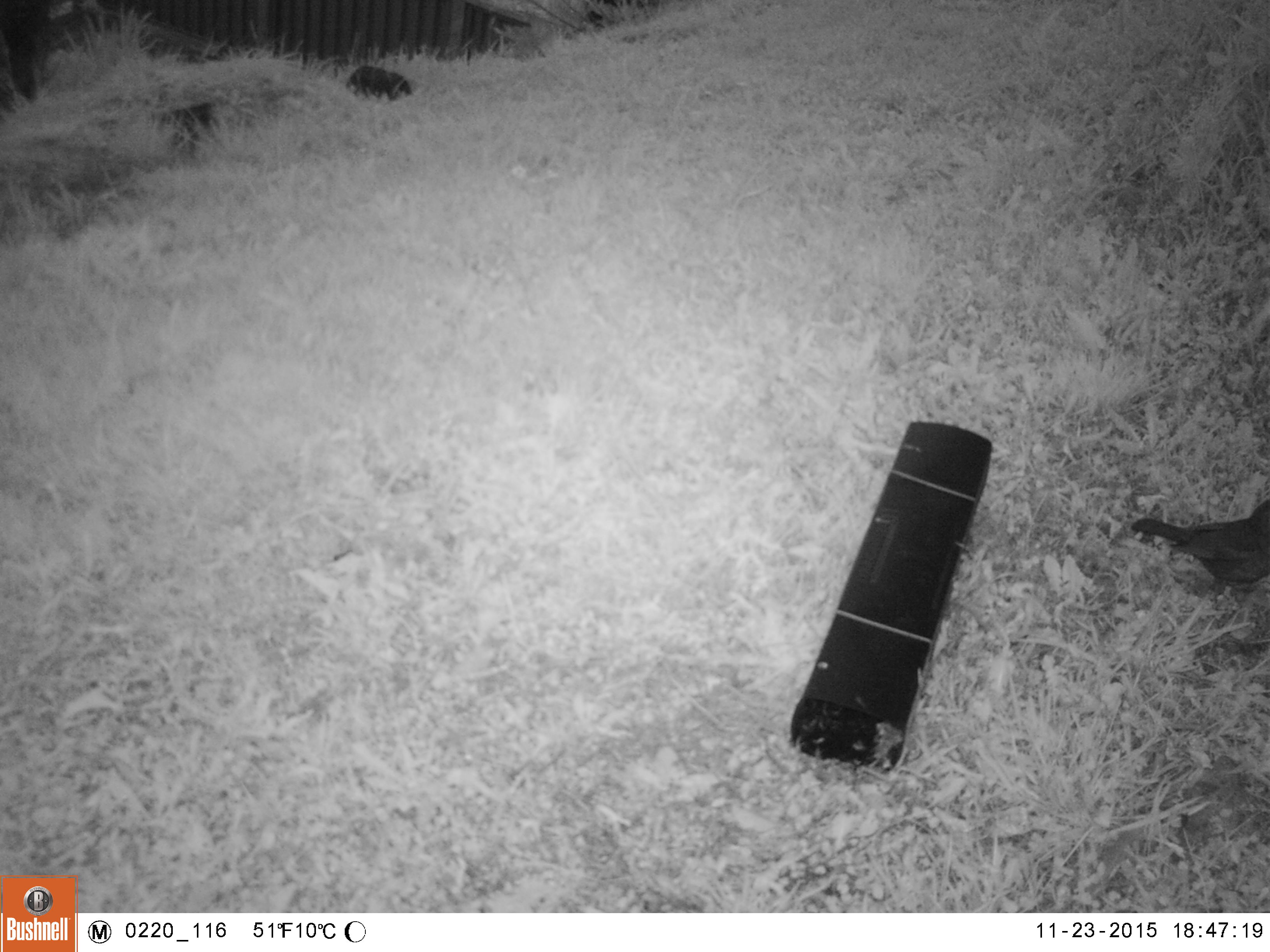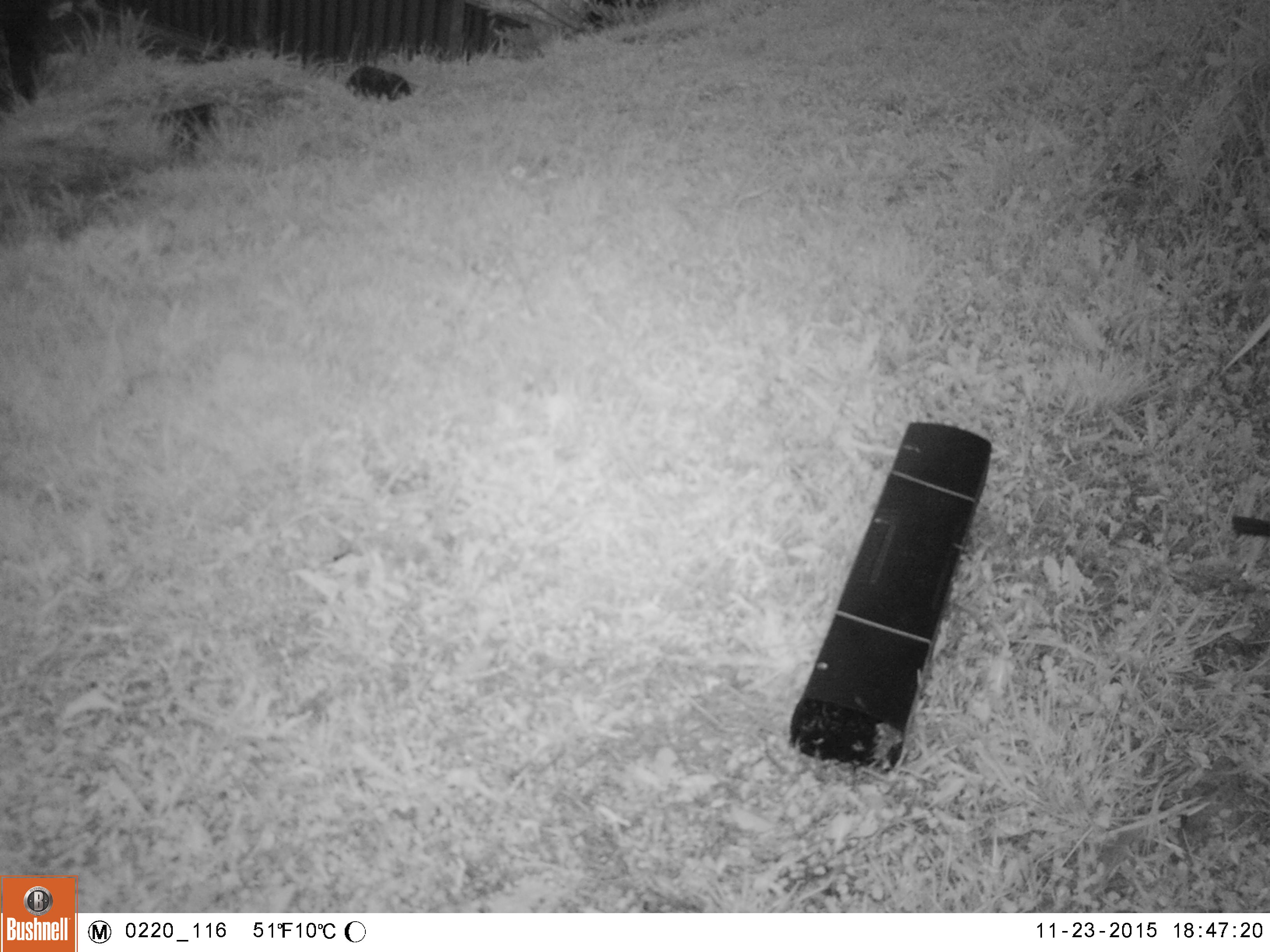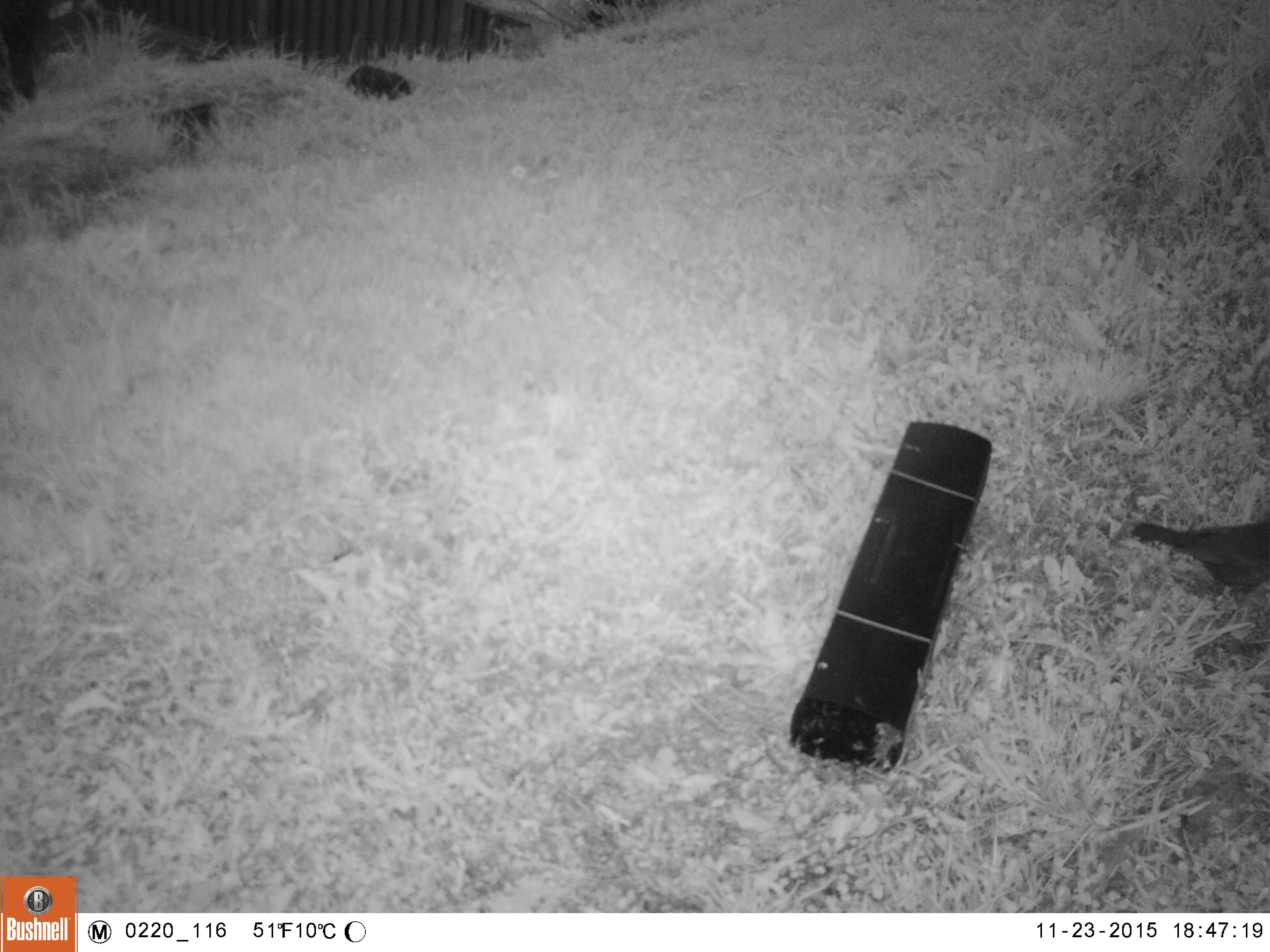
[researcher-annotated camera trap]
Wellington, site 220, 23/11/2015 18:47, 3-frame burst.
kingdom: Animalia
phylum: Chordata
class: Aves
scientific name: Aves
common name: bird